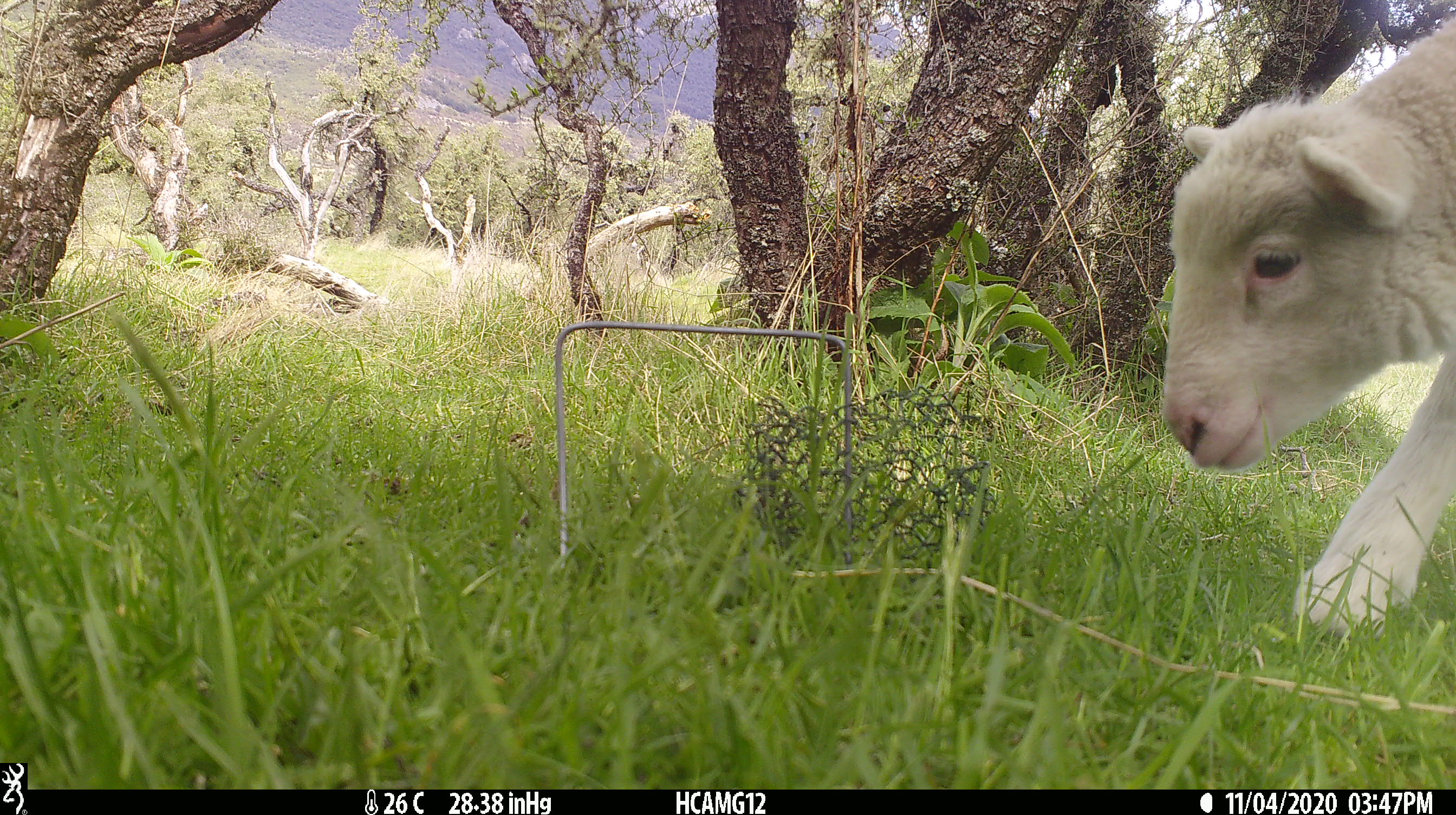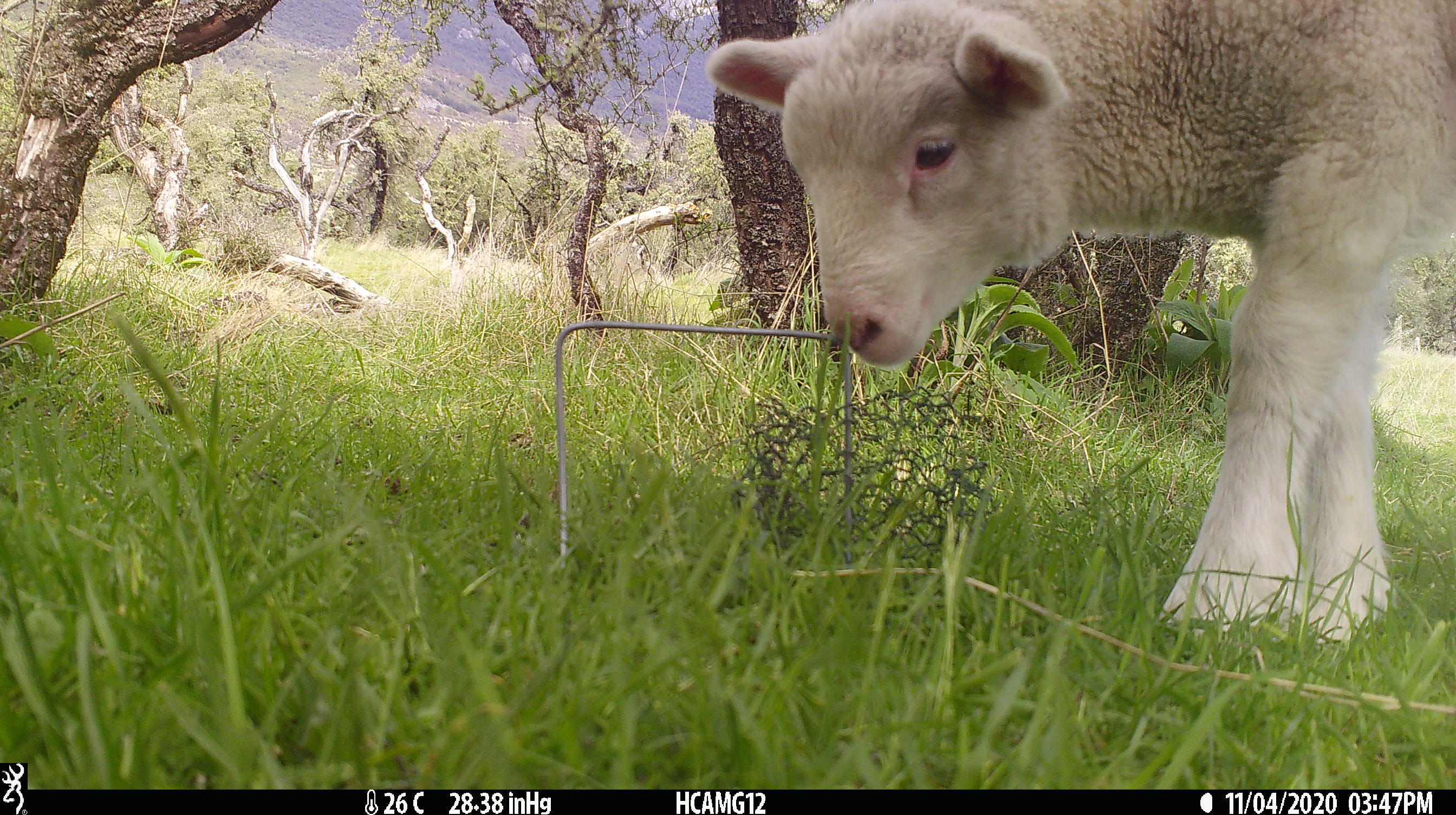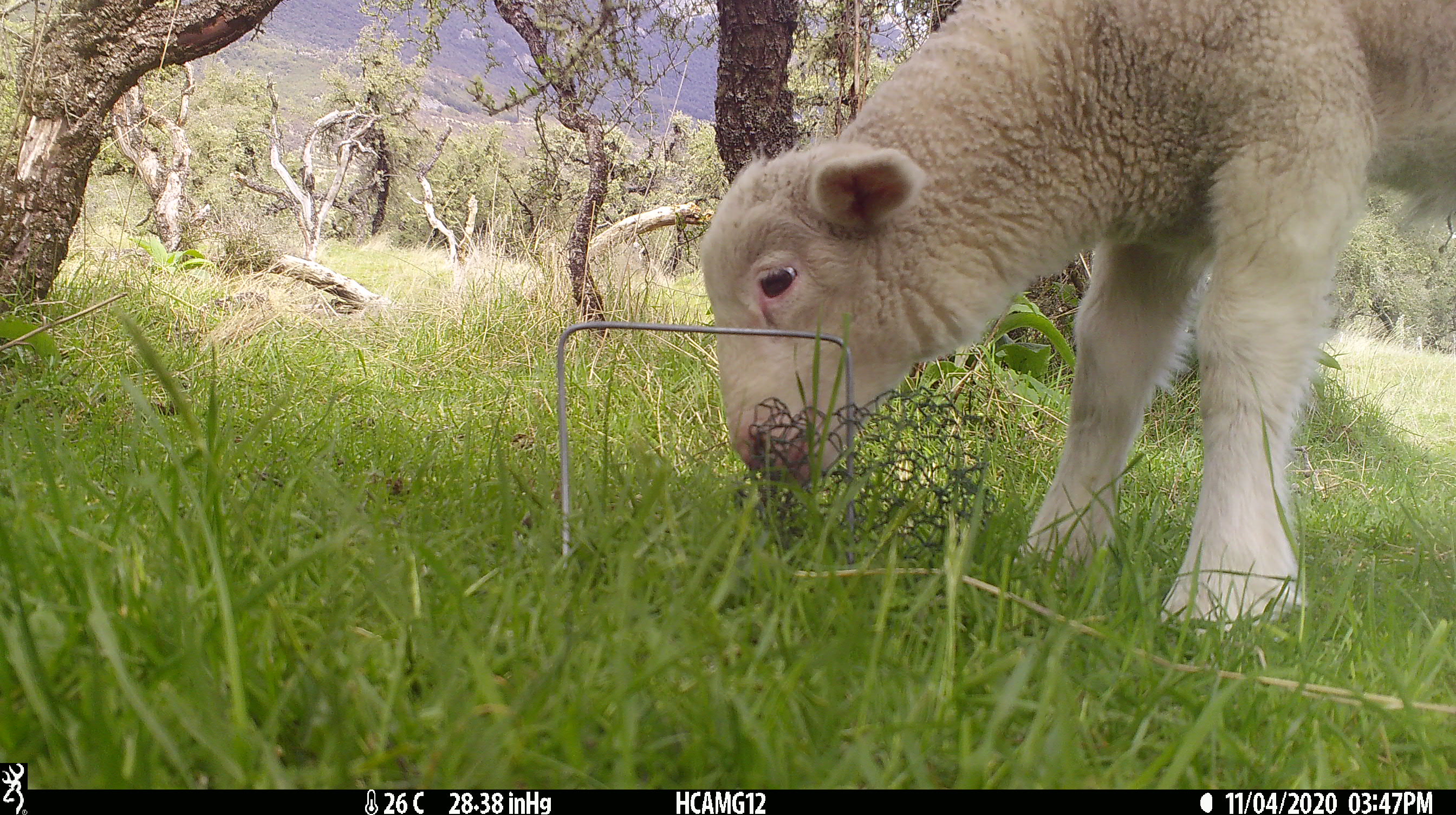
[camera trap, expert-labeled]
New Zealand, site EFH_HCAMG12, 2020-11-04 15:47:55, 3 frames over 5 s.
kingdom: Animalia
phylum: Chordata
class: Mammalia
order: Artiodactyla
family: Bovidae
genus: Ovis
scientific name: Ovis aries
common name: domestic sheep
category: sheep